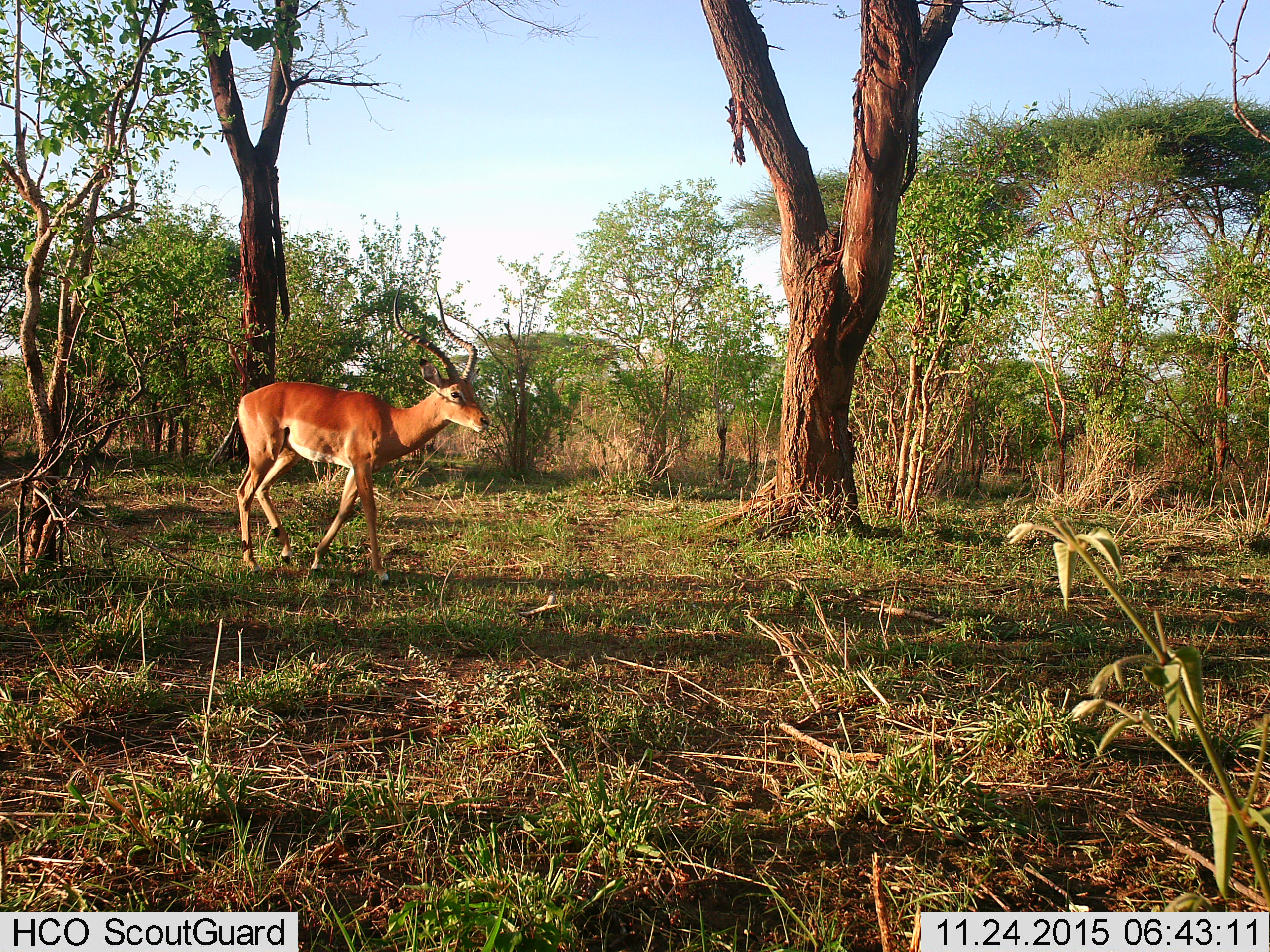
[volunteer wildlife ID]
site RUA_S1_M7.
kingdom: Animalia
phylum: Chordata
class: Mammalia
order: Artiodactyla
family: Bovidae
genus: Aepyceros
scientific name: Aepyceros melampus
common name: impala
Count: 1.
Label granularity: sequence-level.